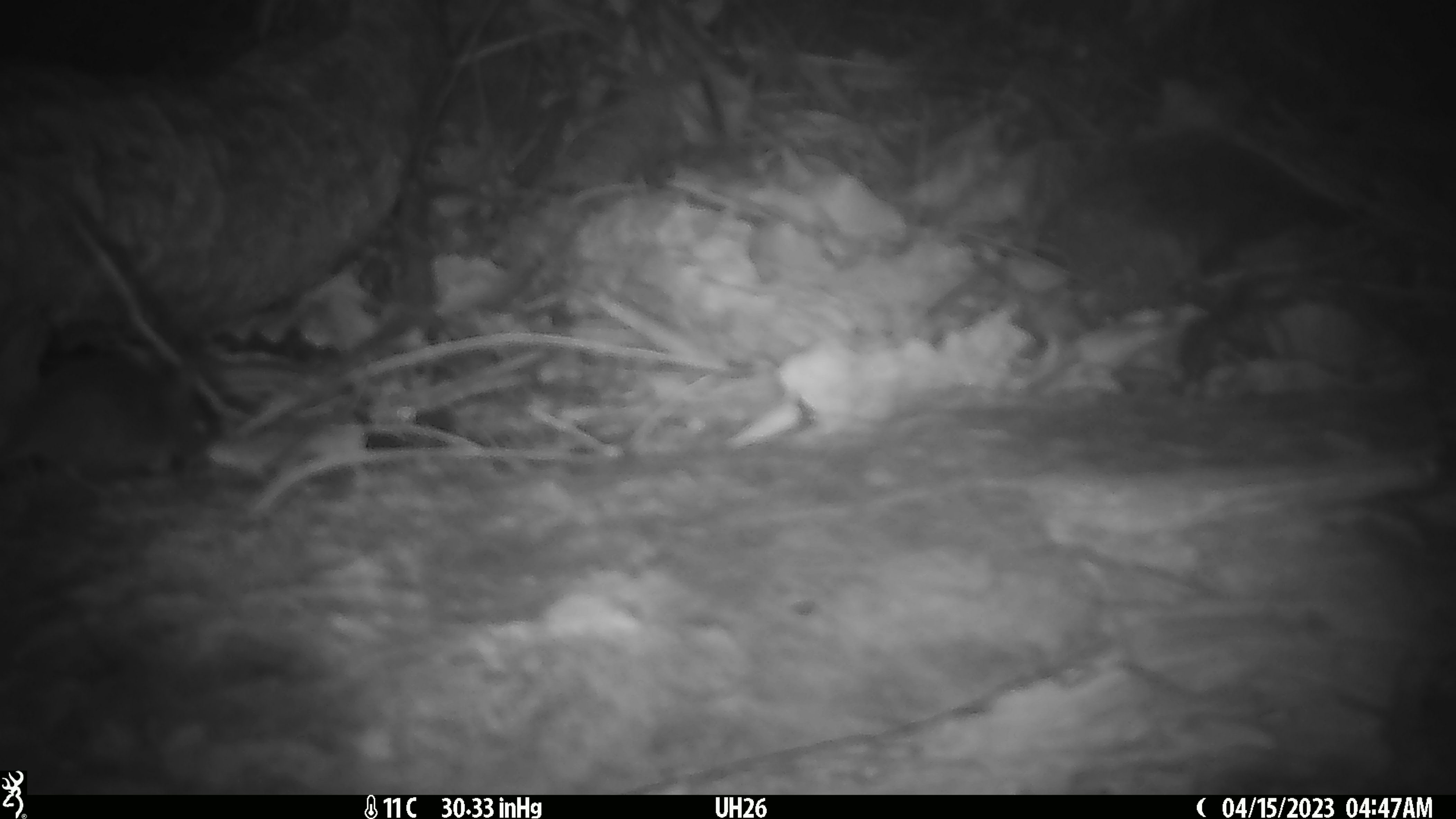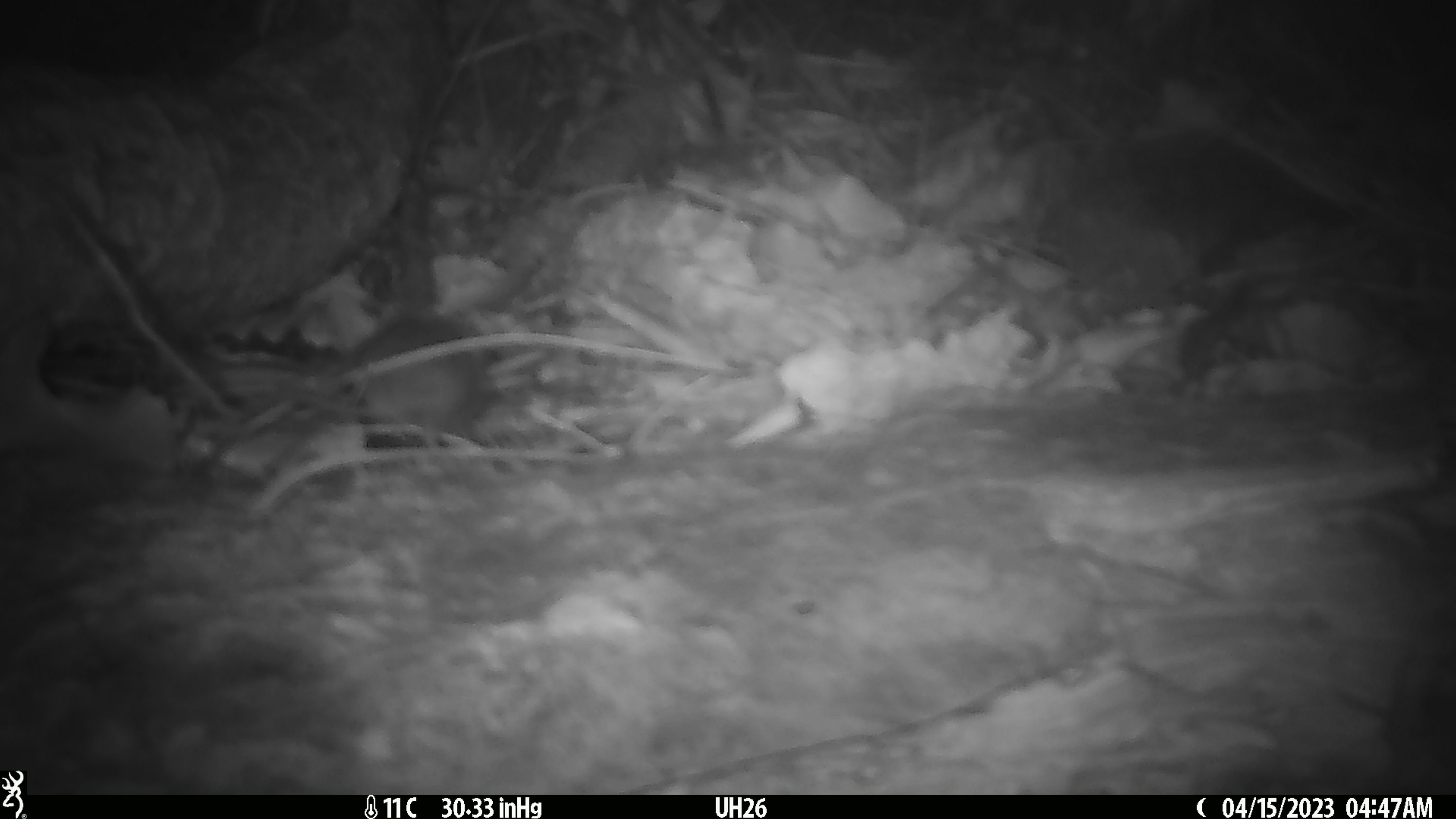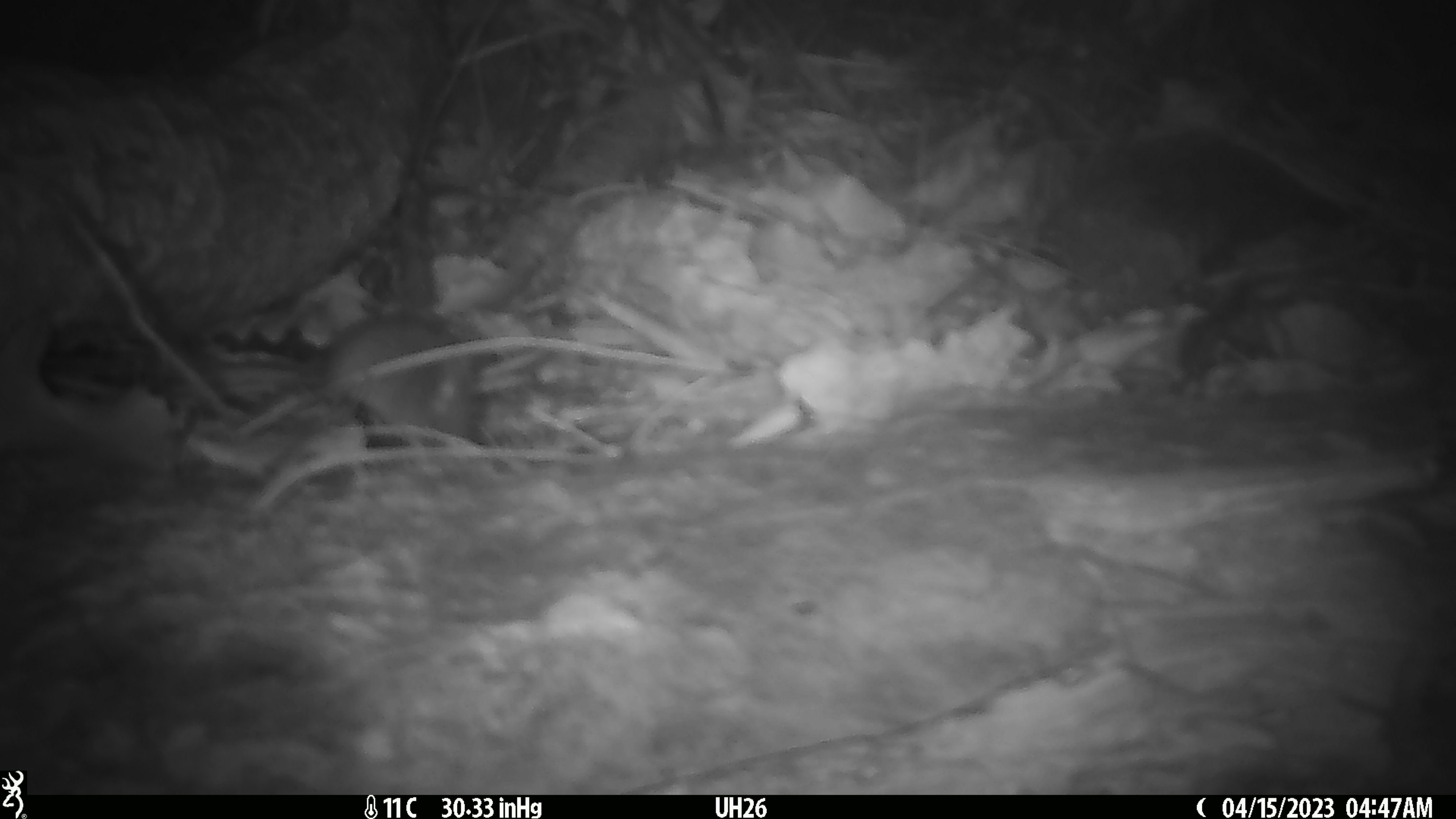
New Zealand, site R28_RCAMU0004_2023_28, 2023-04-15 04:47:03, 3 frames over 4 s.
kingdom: Animalia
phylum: Chordata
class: Mammalia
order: Rodentia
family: Muridae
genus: Mus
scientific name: Mus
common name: mouse